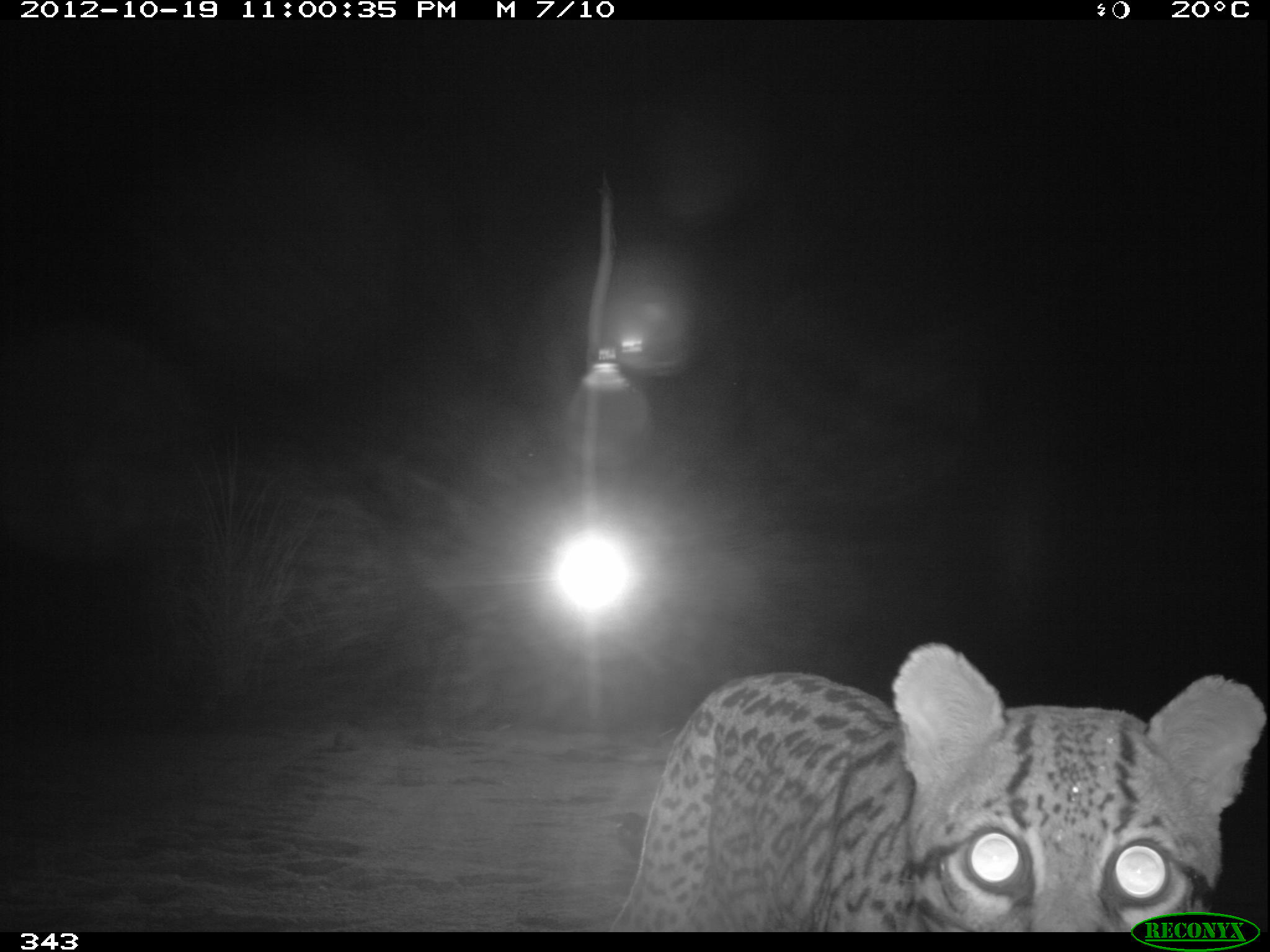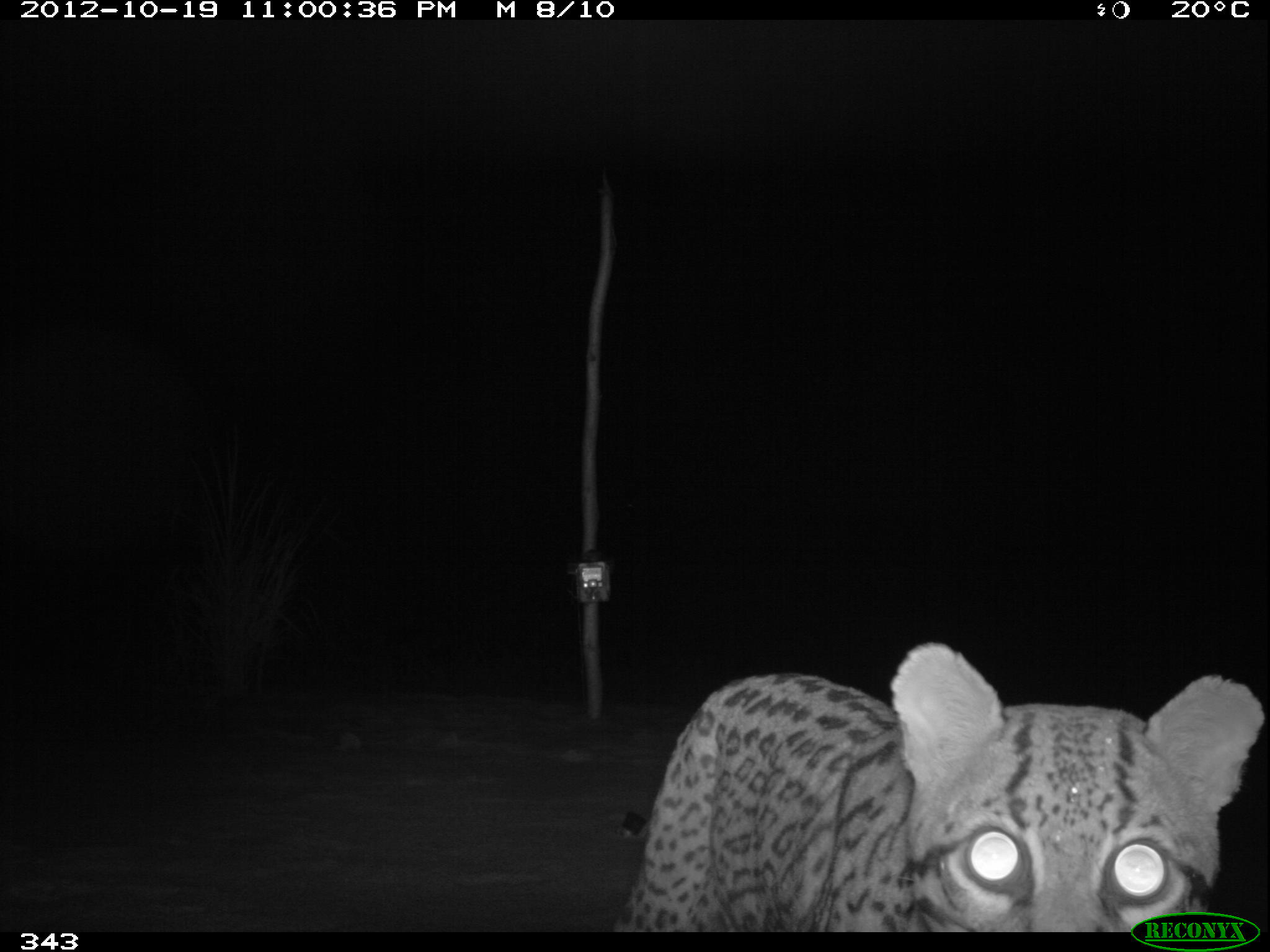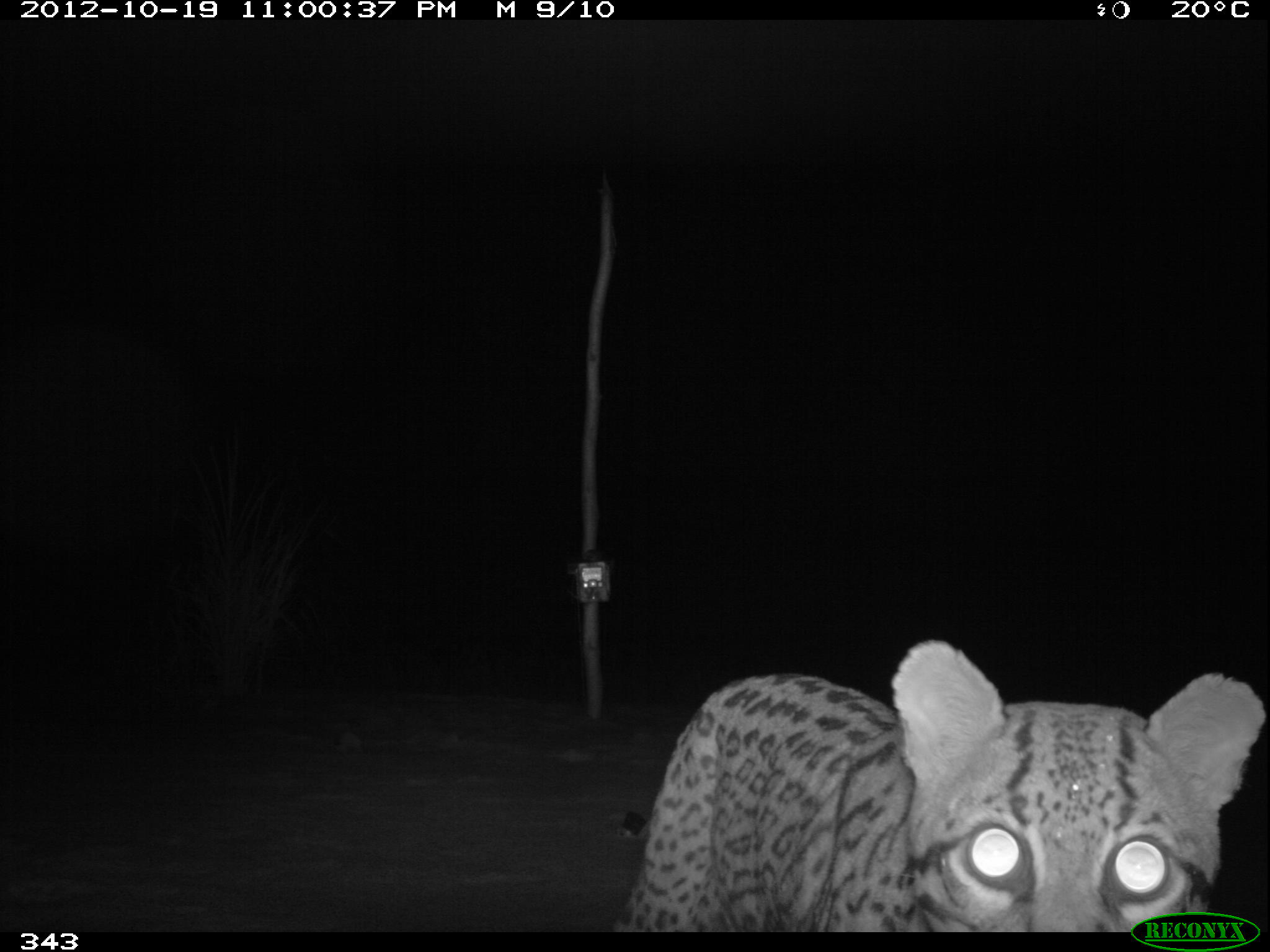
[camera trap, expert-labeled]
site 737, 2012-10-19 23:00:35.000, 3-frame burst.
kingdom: Animalia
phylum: Chordata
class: Mammalia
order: Carnivora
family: Felidae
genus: Leopardus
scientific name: Leopardus pardalis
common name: ocelot